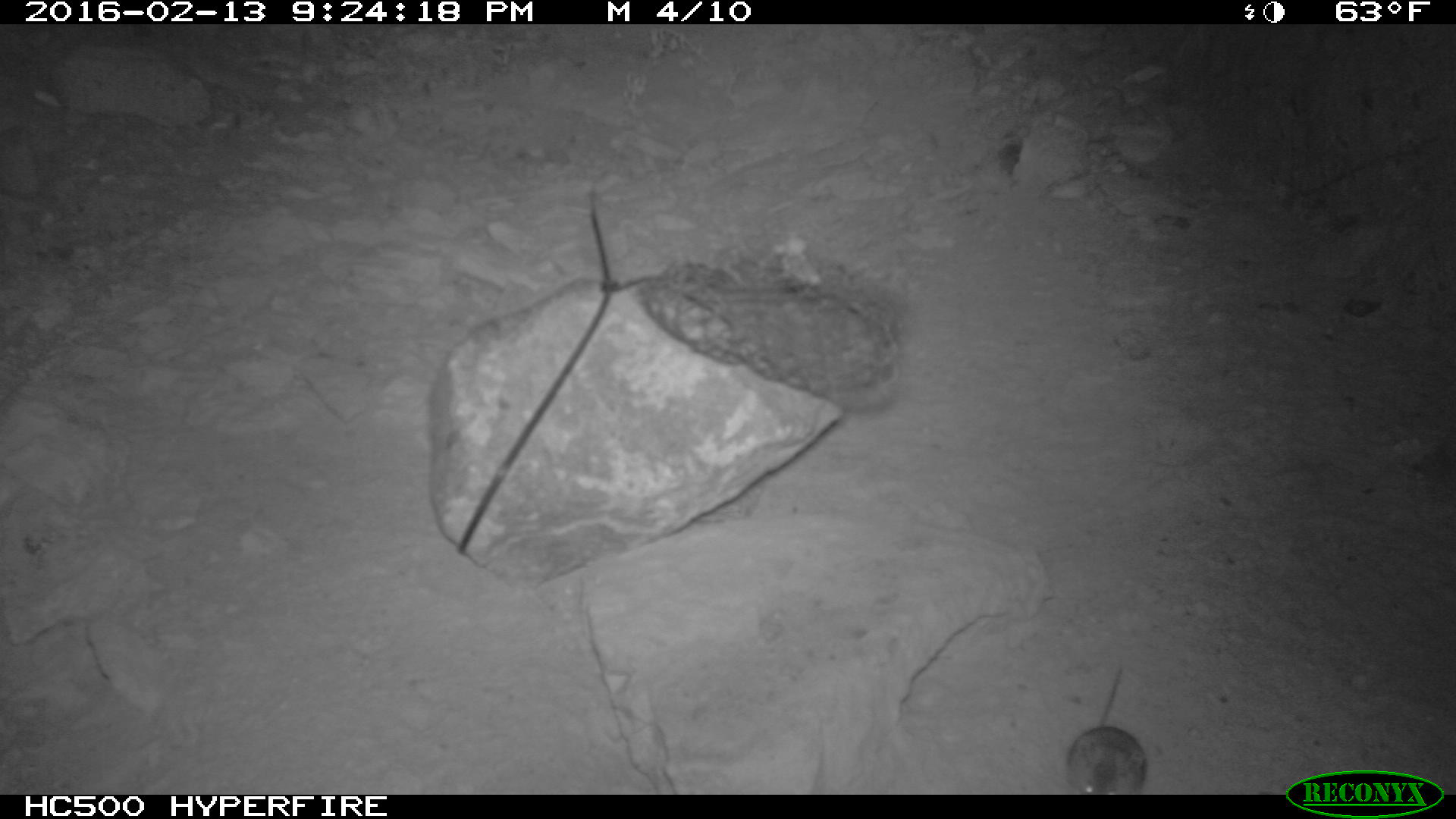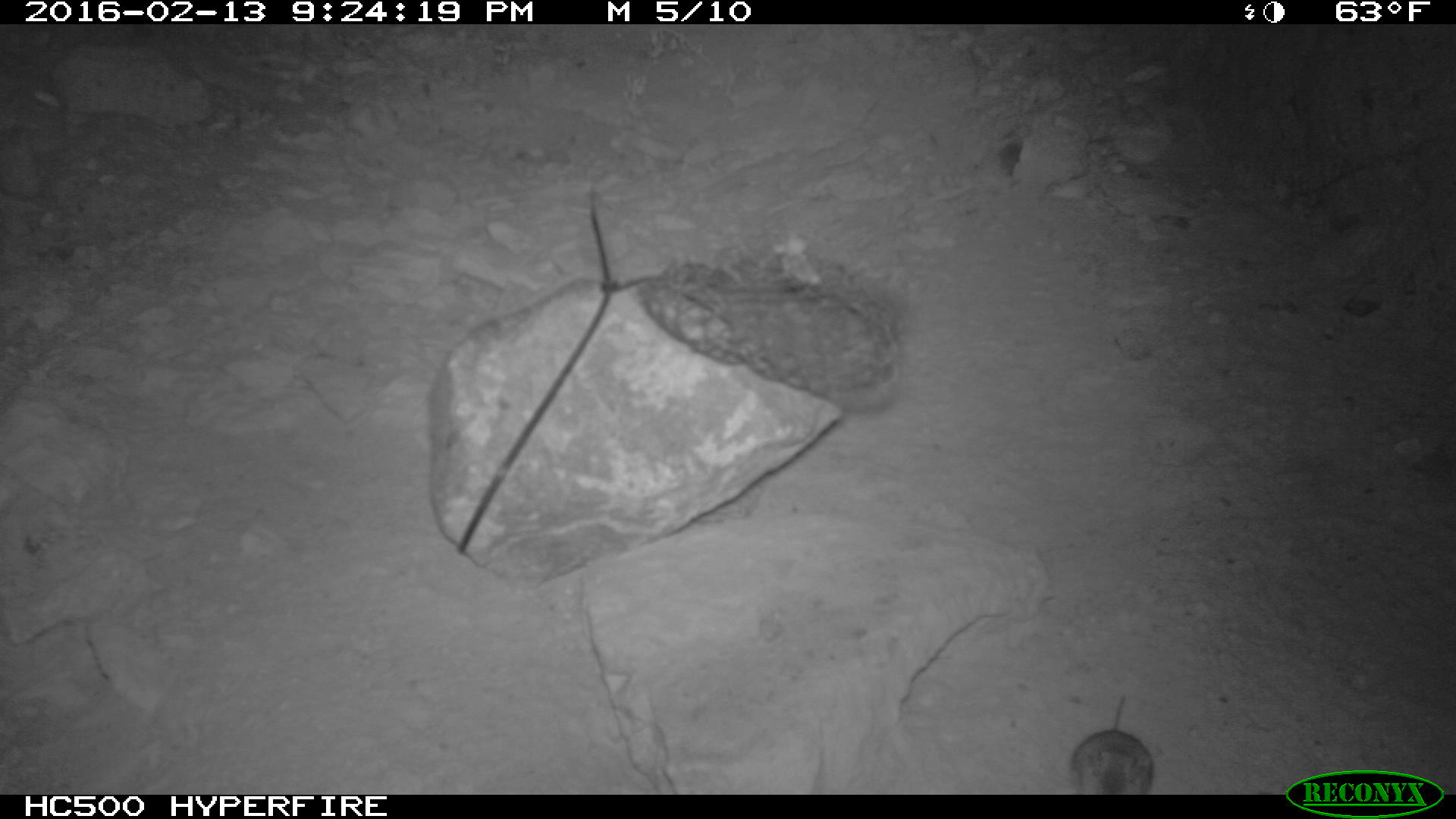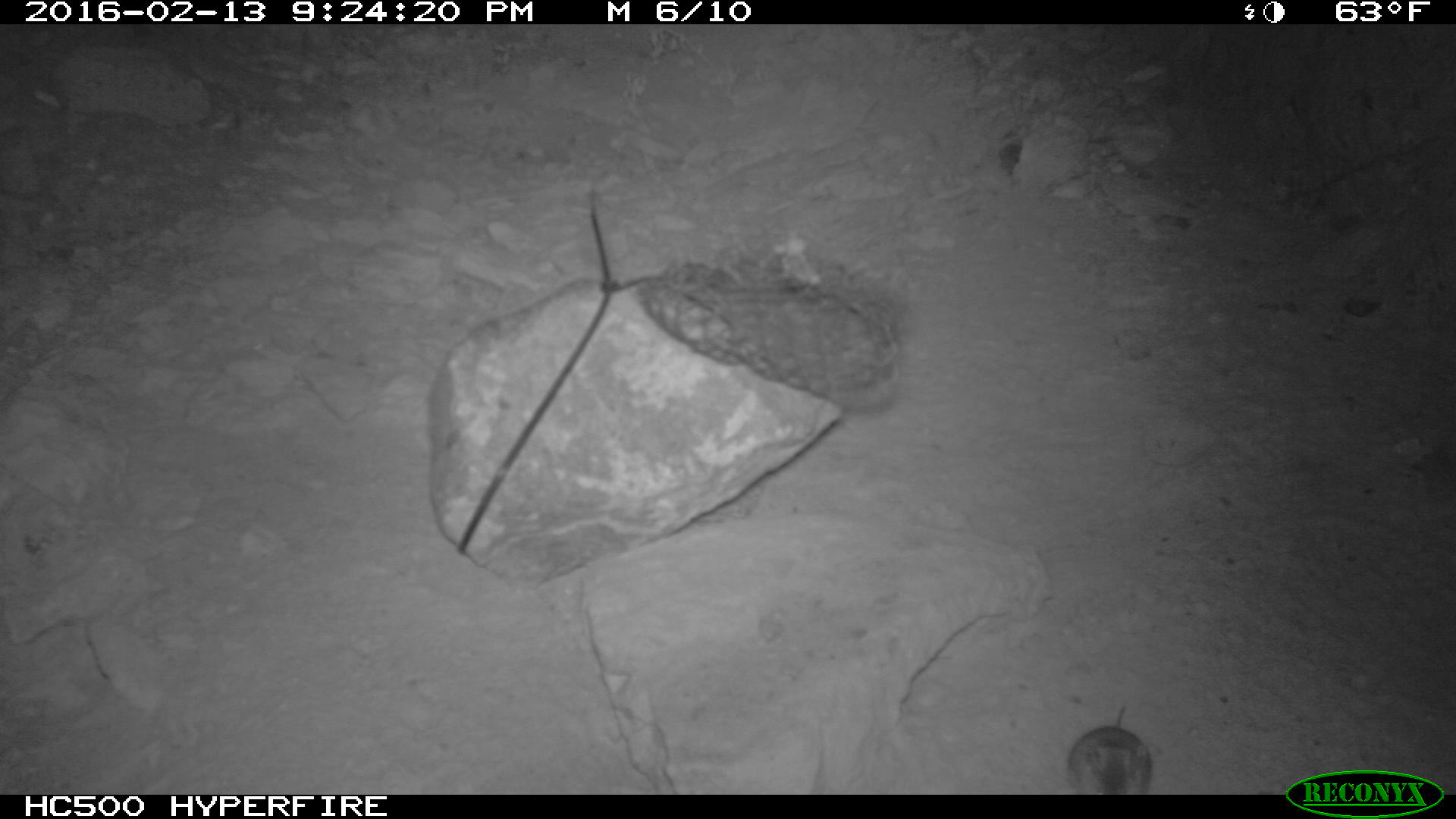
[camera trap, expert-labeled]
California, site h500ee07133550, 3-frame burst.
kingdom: Animalia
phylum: Chordata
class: Mammalia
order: Rodentia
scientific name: Rodentia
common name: rodent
Rodent (Rodentia).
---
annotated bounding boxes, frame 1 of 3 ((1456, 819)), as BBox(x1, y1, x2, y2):
rodent: BBox(1062, 664, 1149, 793)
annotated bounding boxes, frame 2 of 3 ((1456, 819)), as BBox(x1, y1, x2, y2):
rodent: BBox(1072, 692, 1153, 792)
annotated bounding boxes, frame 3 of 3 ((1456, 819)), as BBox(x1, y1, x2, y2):
rodent: BBox(1068, 706, 1152, 794)